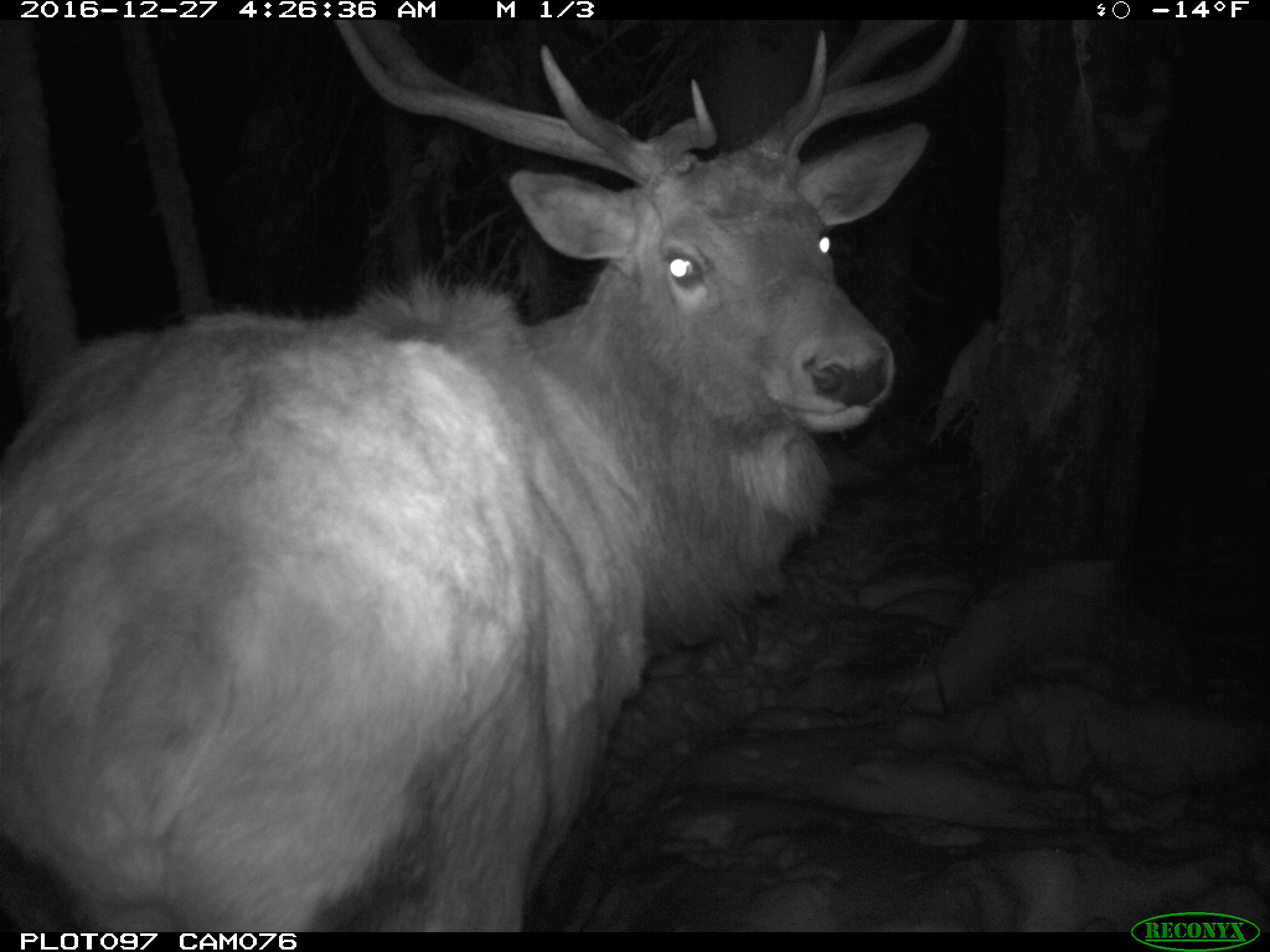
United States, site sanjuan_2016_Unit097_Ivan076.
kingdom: Animalia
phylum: Chordata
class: Mammalia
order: Artiodactyla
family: Cervidae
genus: Cervus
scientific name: Cervus elaphus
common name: red deer